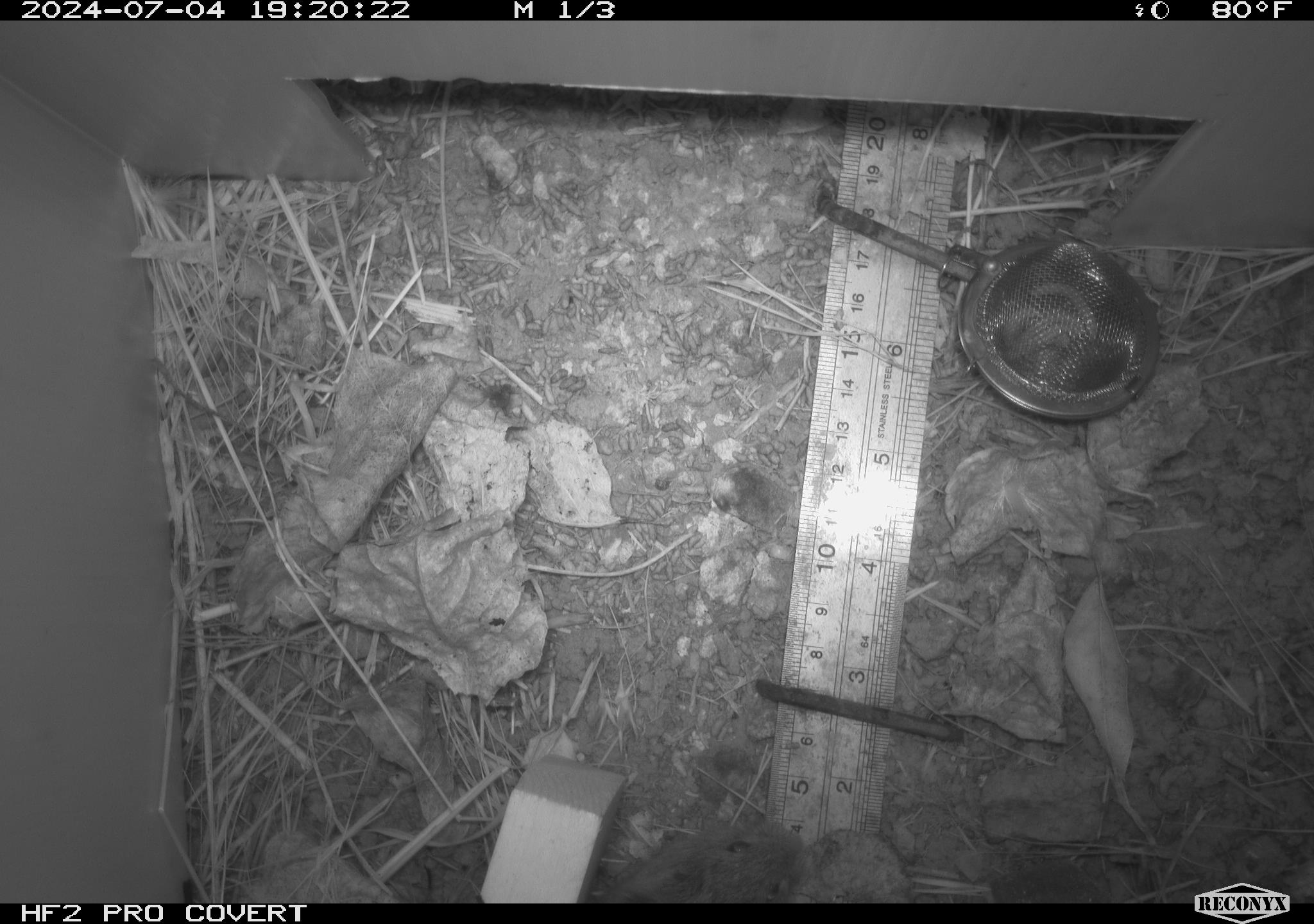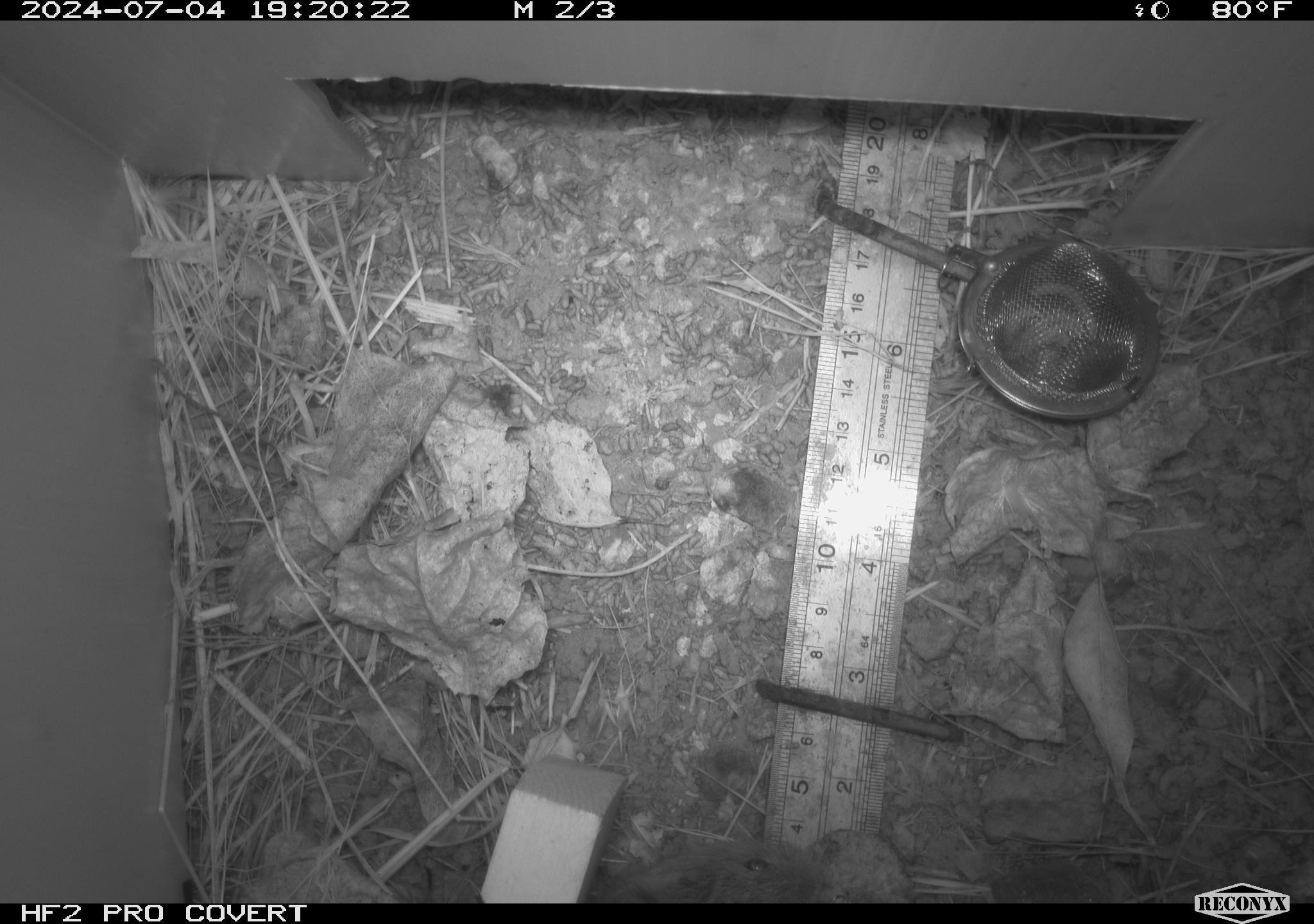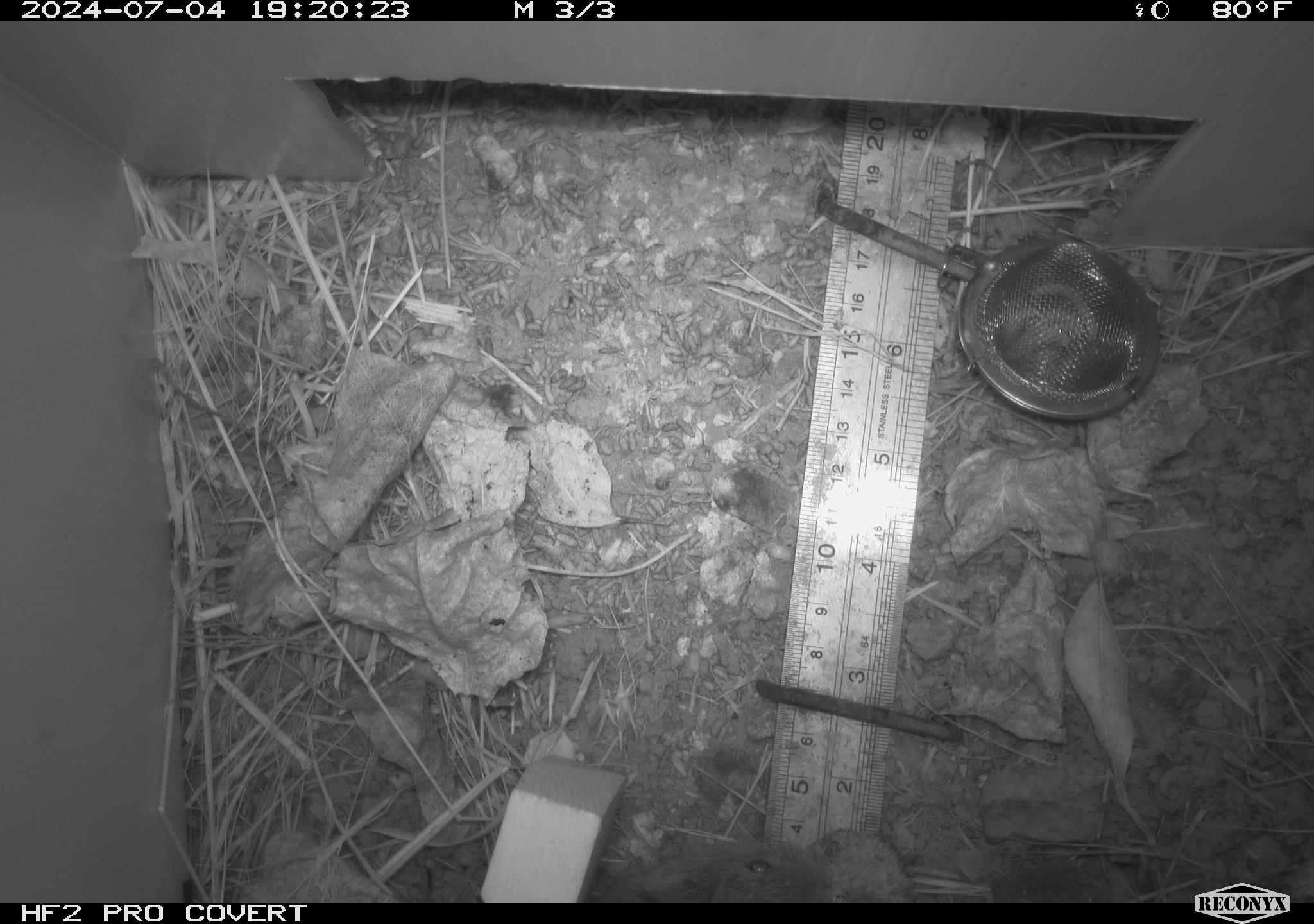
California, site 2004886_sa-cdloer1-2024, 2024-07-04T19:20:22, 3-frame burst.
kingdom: Animalia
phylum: Chordata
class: Mammalia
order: Rodentia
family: Cricetidae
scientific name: Arvicolinae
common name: voles, lemmings, and muskrats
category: arvicolinae subfamily